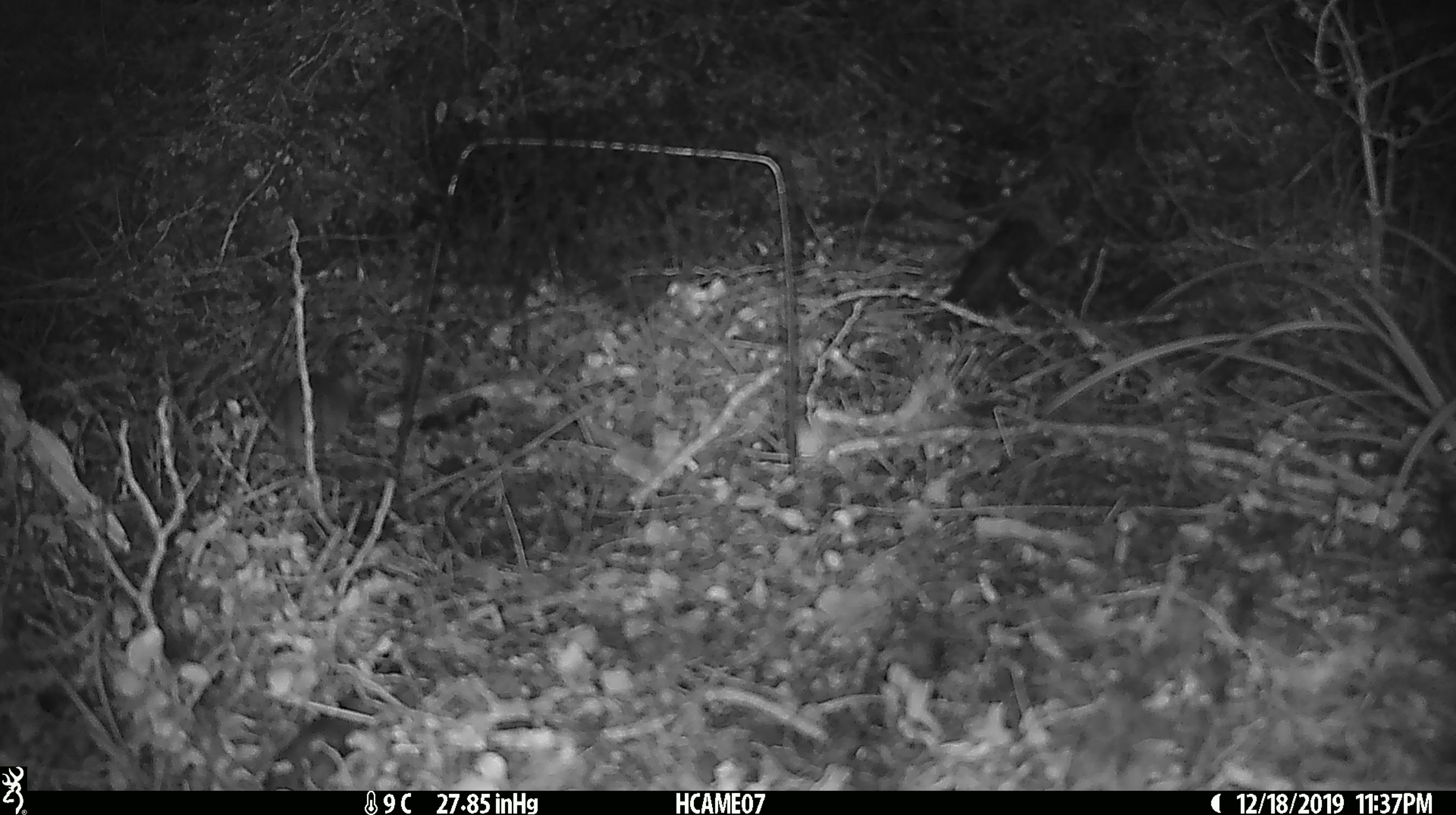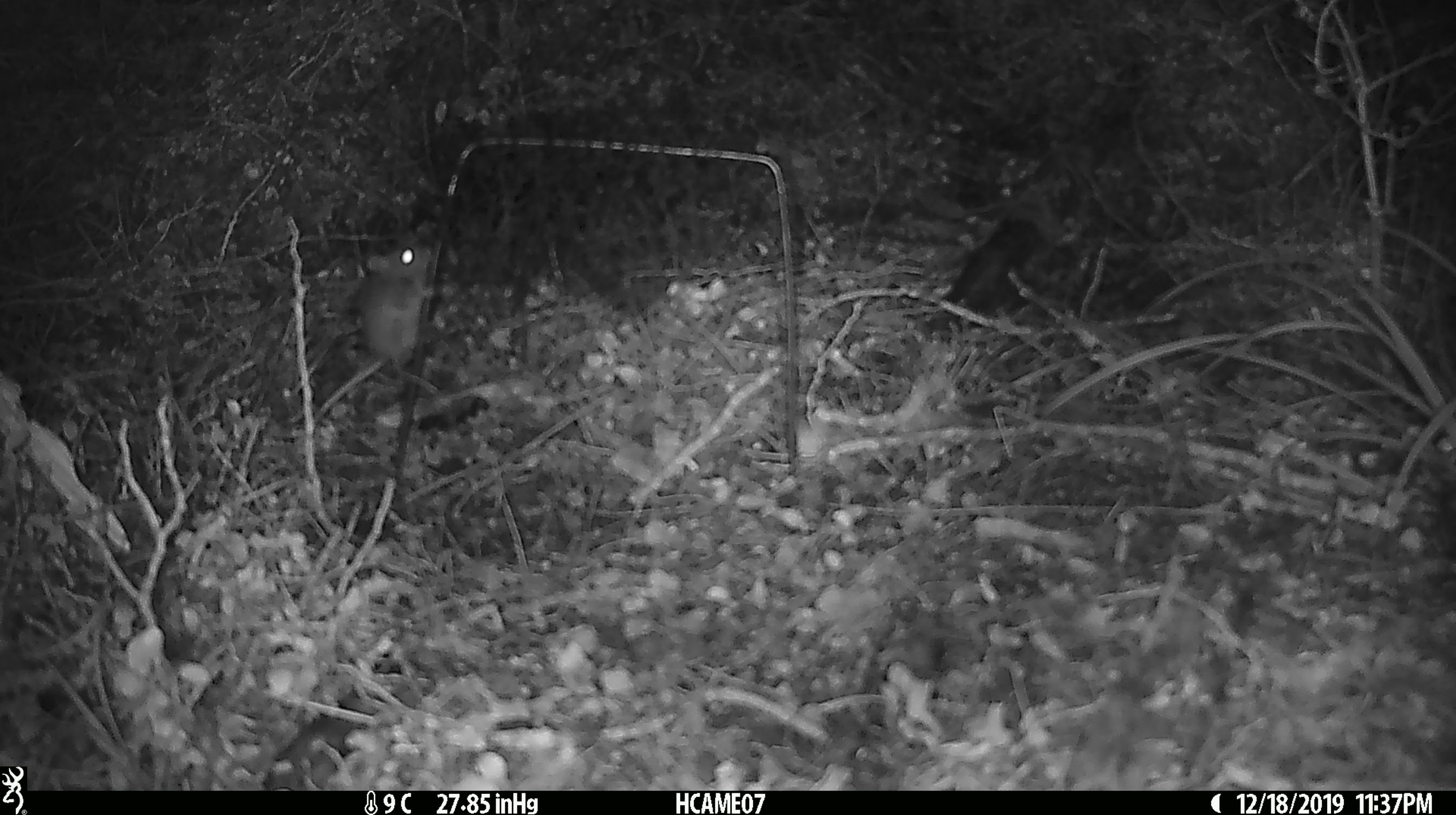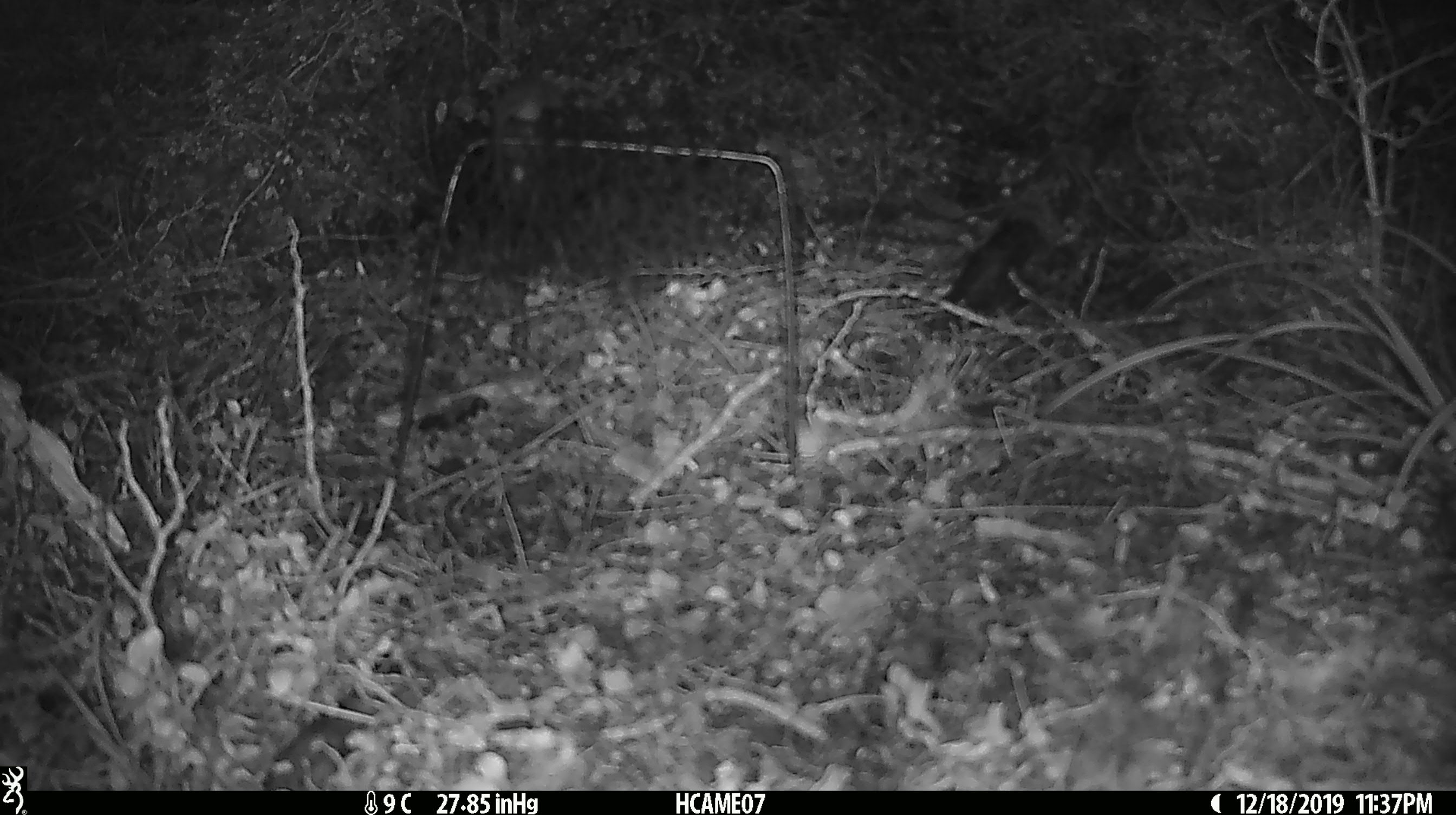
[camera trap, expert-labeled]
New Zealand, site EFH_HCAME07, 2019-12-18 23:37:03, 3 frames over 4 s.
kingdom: Animalia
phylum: Chordata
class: Mammalia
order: Rodentia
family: Muridae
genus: Mus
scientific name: Mus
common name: mouse